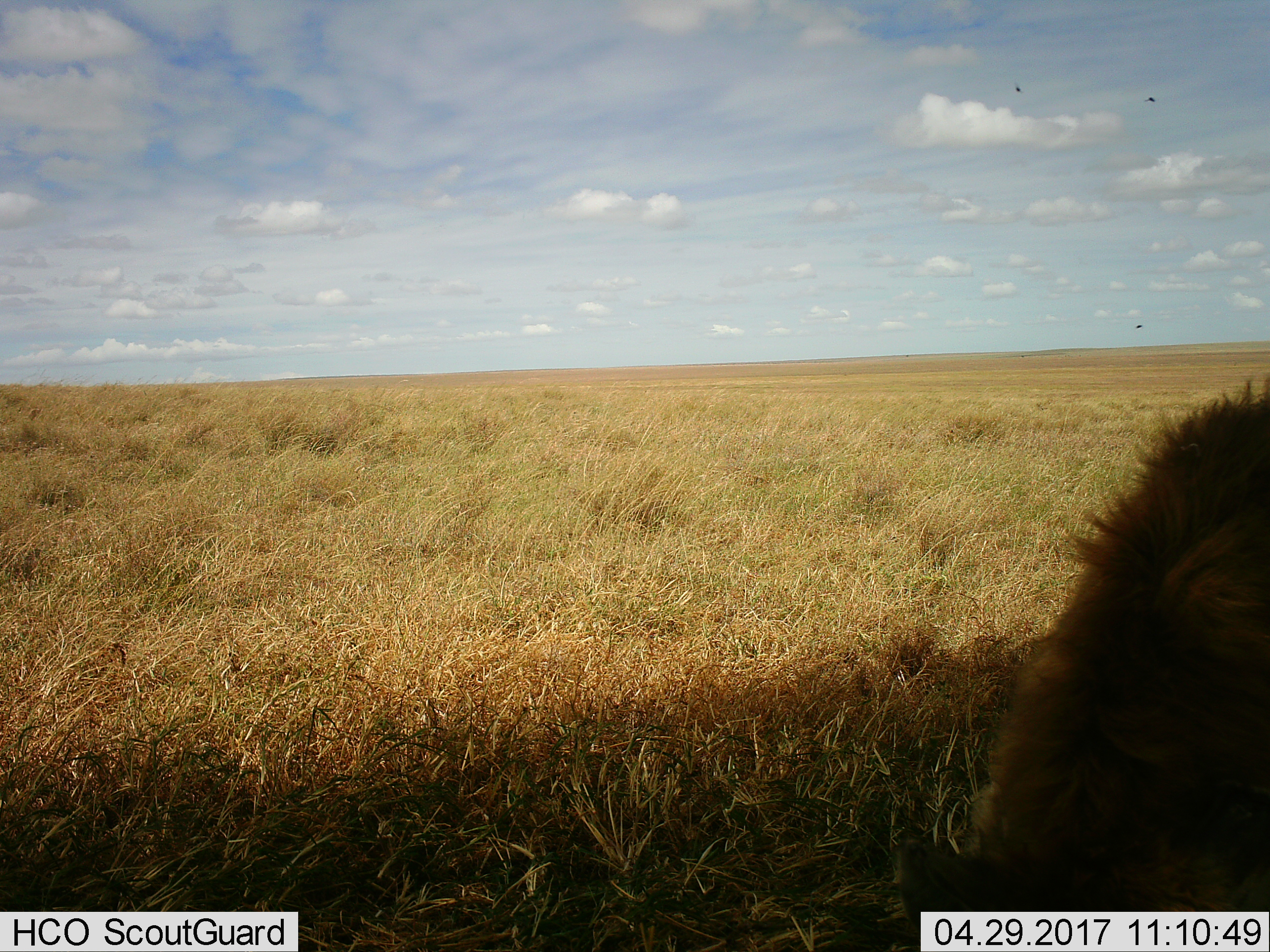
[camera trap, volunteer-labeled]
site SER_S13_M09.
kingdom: Animalia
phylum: Chordata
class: Mammalia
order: Carnivora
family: Felidae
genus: Panthera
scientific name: Panthera leo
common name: lion male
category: lionmale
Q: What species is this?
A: Lionmale (lion male) (Panthera leo).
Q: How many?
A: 1.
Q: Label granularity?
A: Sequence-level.